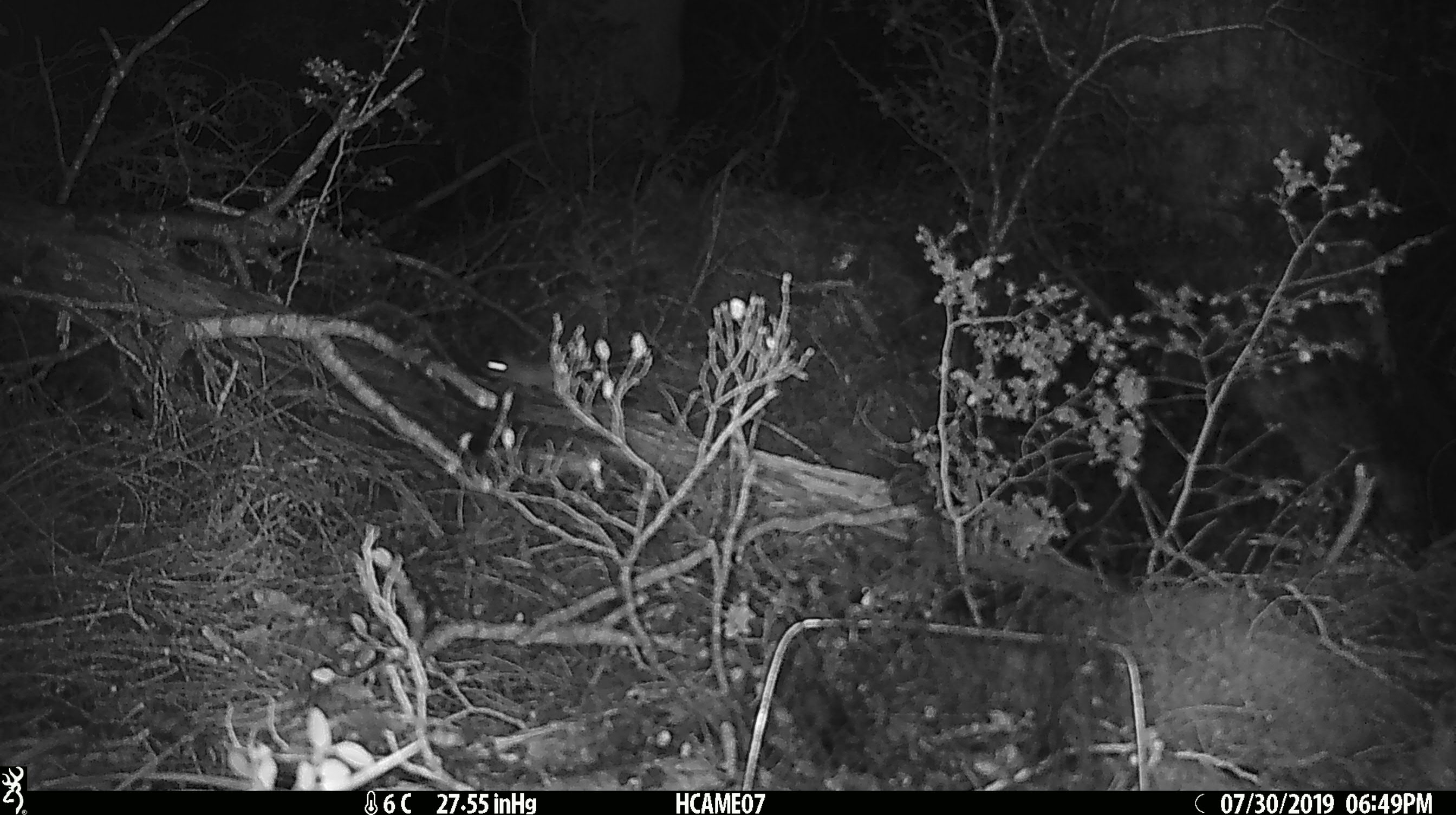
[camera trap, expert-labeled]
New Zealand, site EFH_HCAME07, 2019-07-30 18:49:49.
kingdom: Animalia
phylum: Chordata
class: Mammalia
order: Rodentia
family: Muridae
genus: Mus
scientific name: Mus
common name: mouse